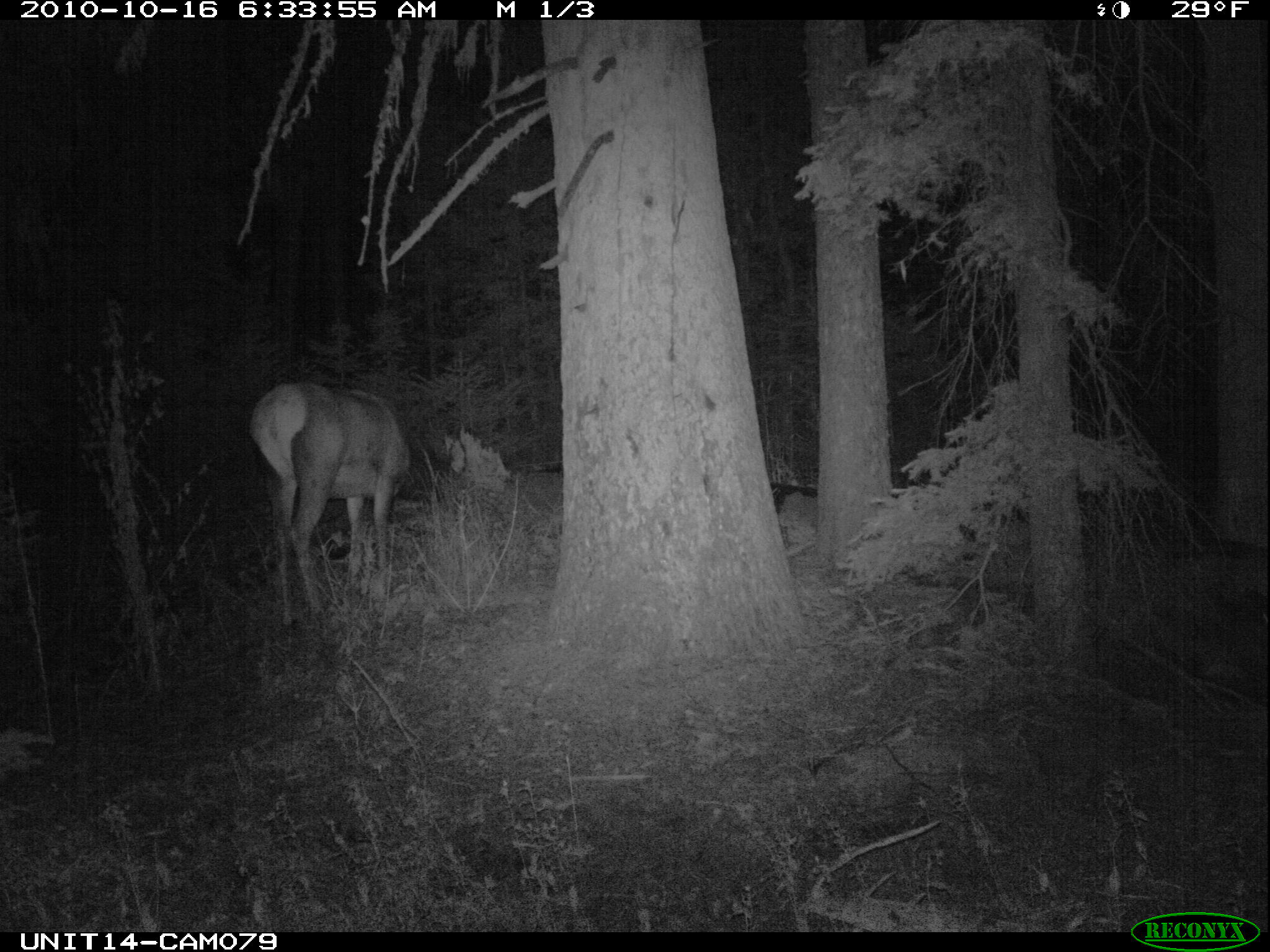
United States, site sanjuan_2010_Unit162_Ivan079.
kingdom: Animalia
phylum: Chordata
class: Mammalia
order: Artiodactyla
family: Cervidae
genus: Cervus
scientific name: Cervus elaphus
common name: red deer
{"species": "Cervus elaphus (red deer)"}